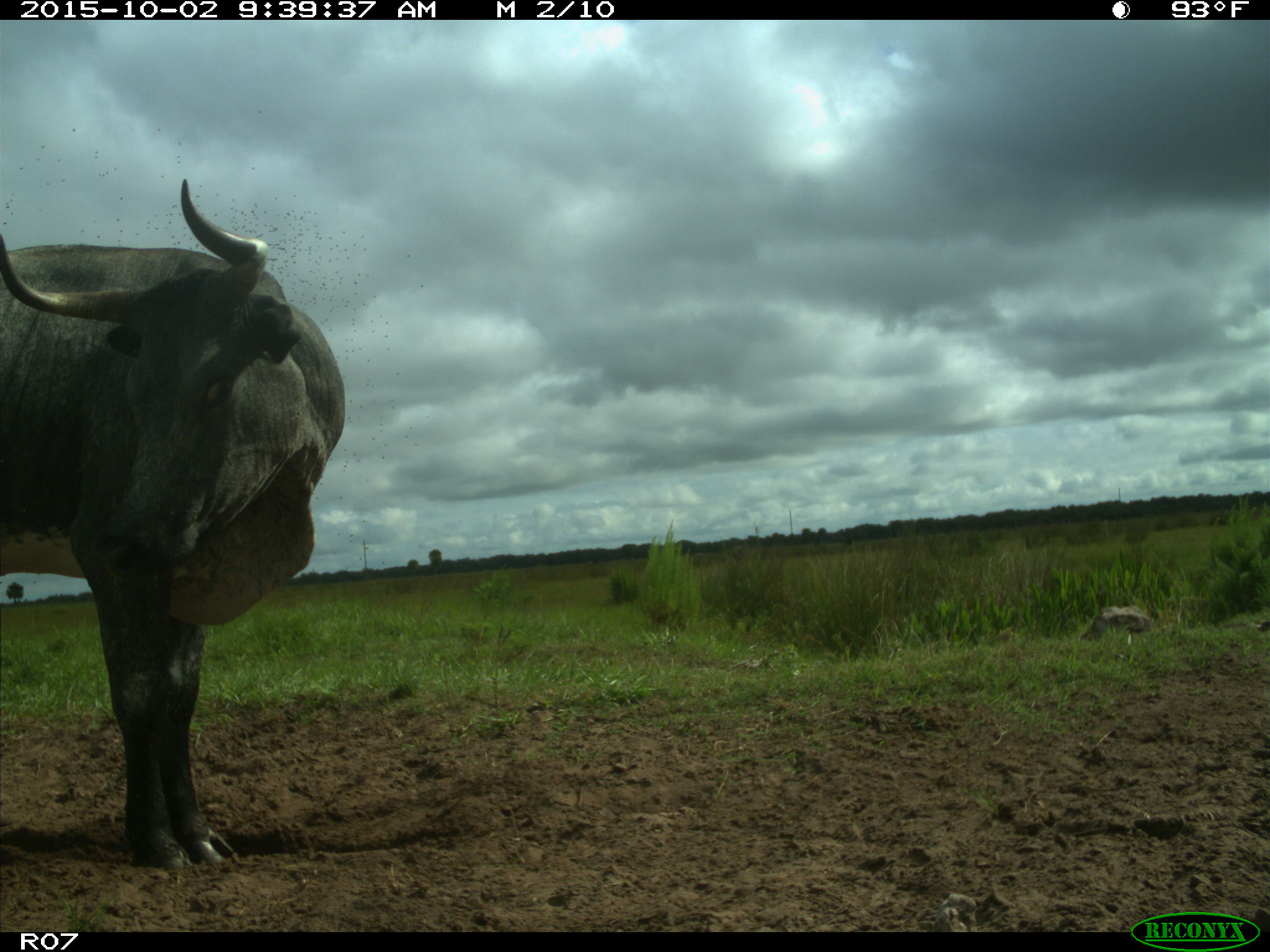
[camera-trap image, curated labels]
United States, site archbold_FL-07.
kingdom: Animalia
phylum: Chordata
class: Mammalia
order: Artiodactyla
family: Bovidae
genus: Bos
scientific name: Bos taurus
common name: domestic cow